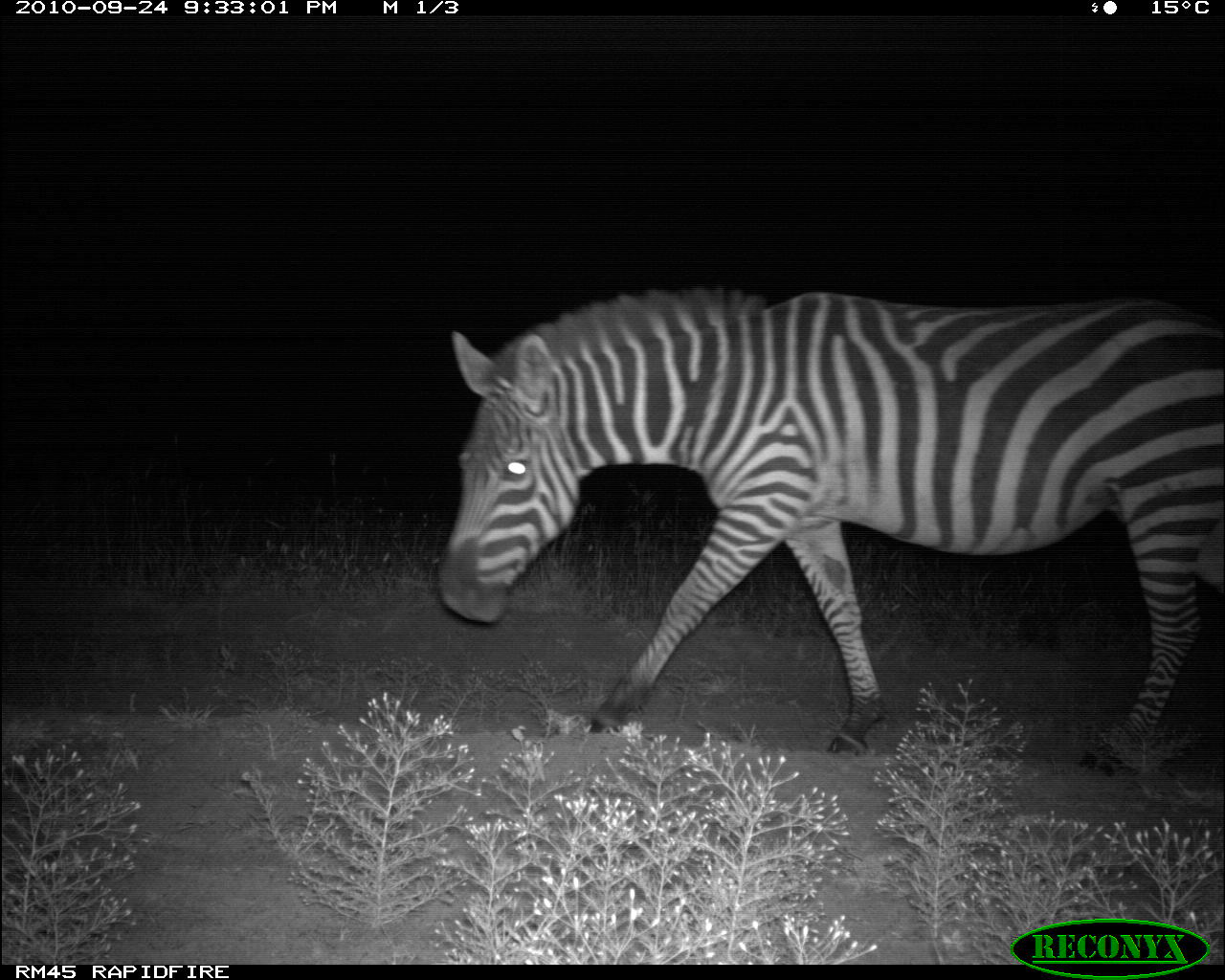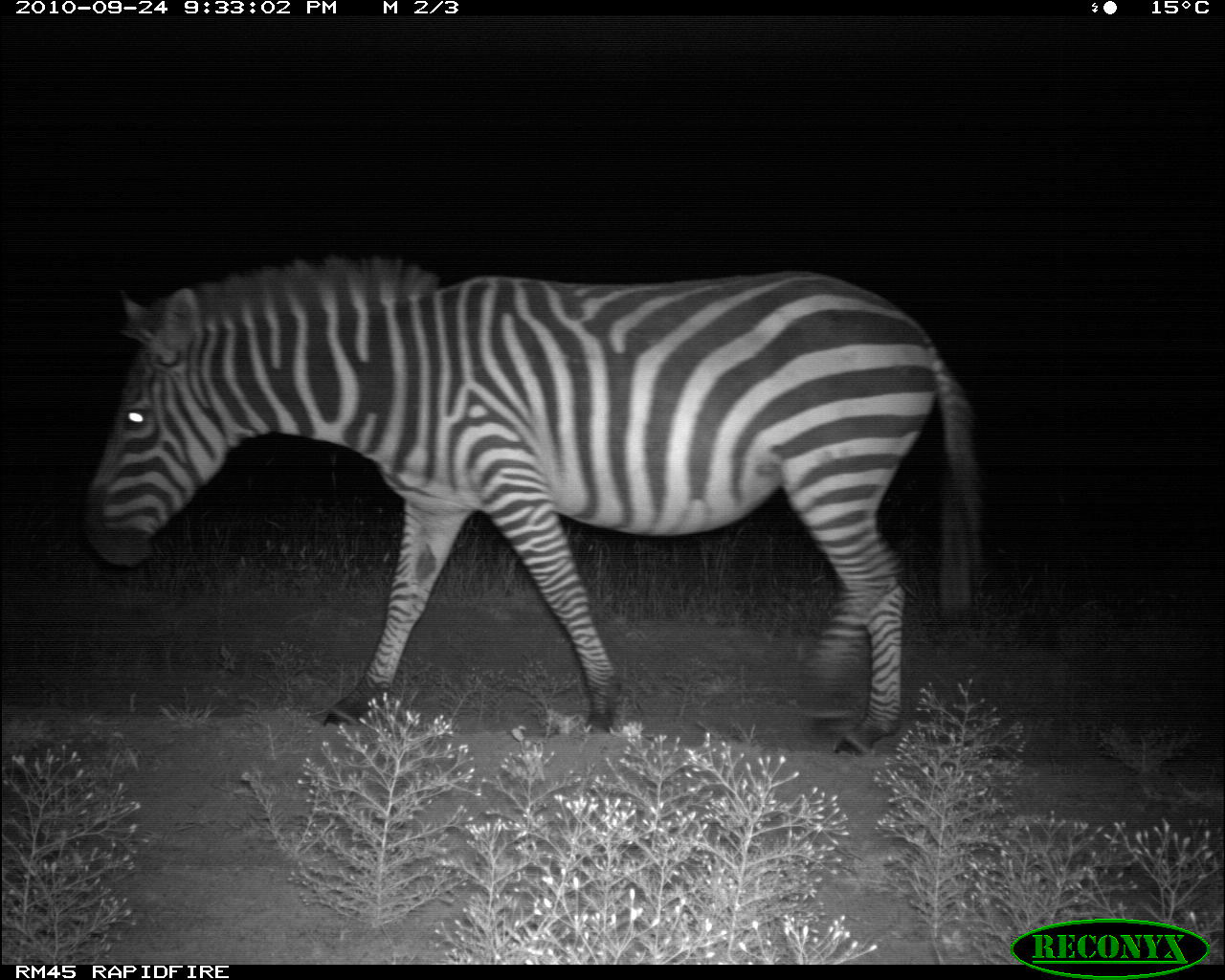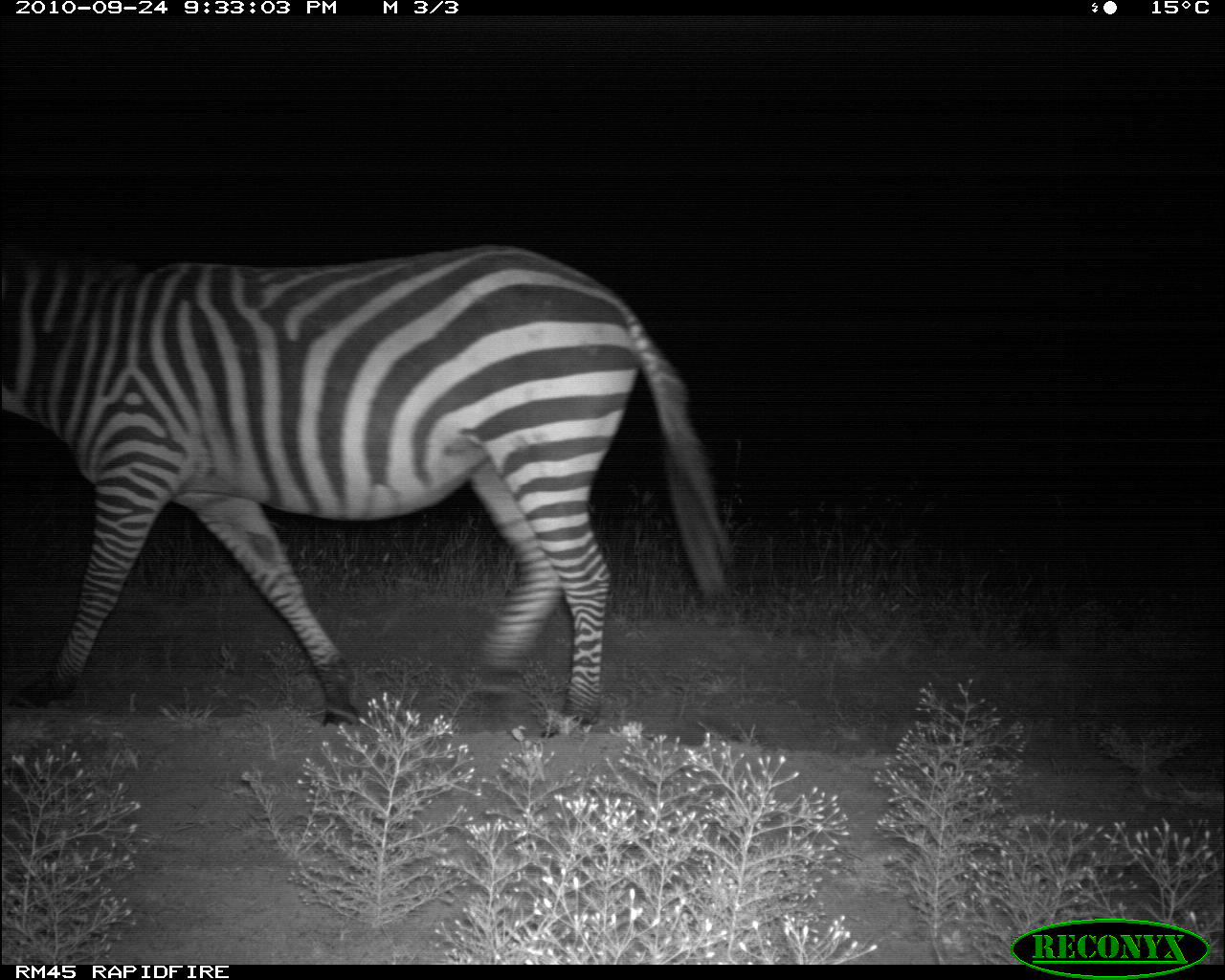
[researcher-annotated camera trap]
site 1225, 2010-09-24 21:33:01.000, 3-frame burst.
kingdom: Animalia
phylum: Chordata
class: Mammalia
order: Perissodactyla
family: Equidae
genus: Equus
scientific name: Equus quagga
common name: plains zebra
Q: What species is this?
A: Equus quagga (plains zebra).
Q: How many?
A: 1.